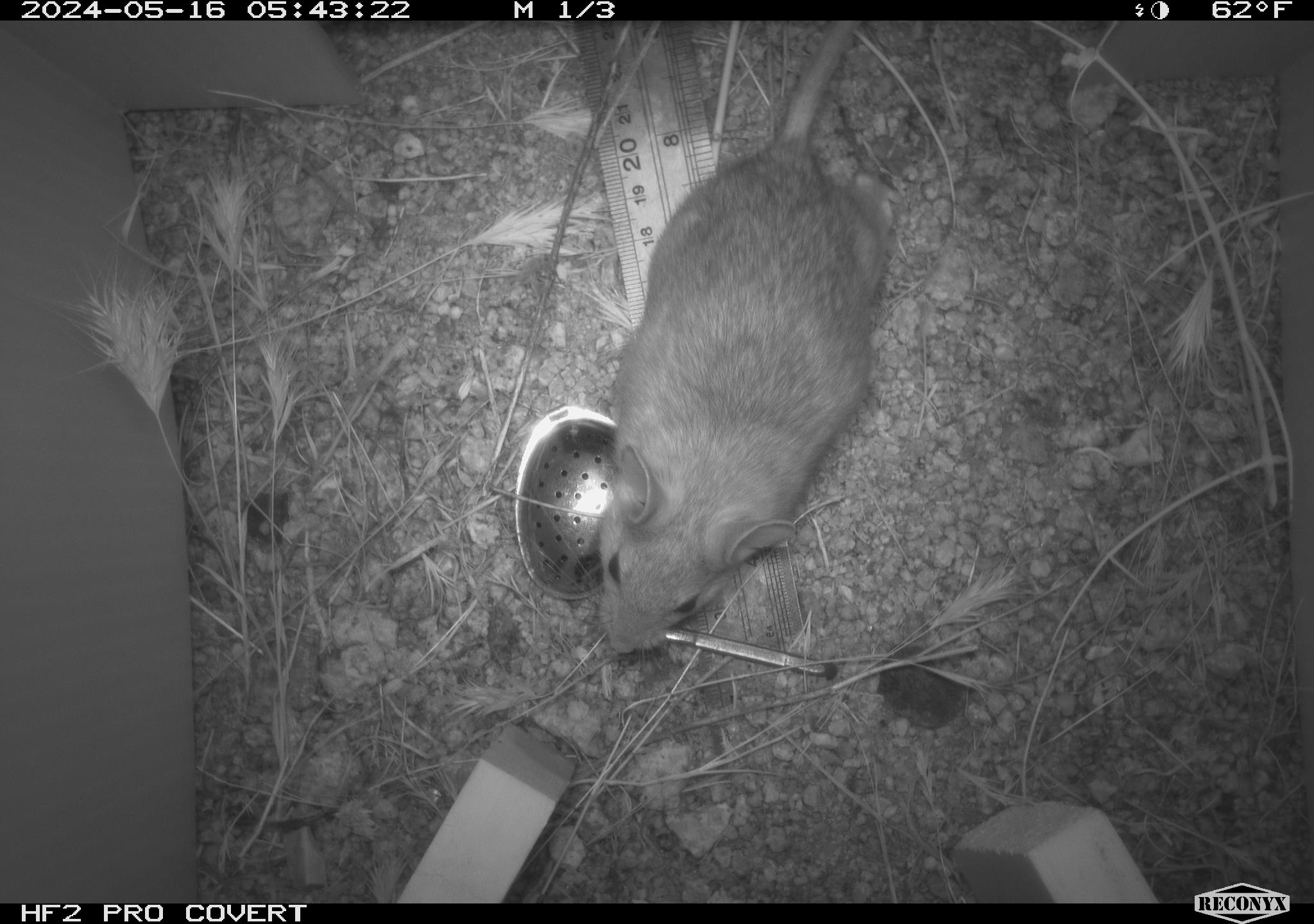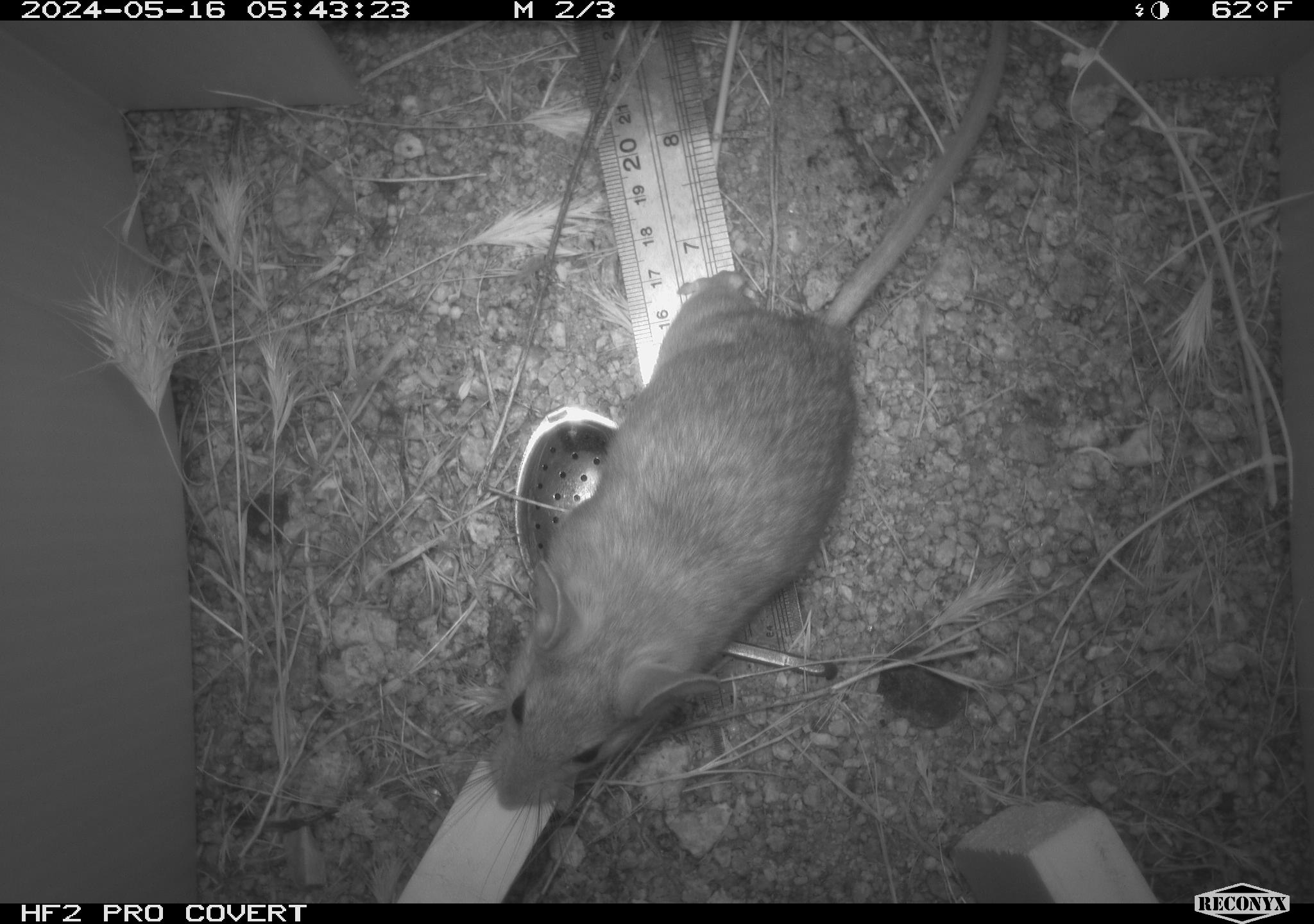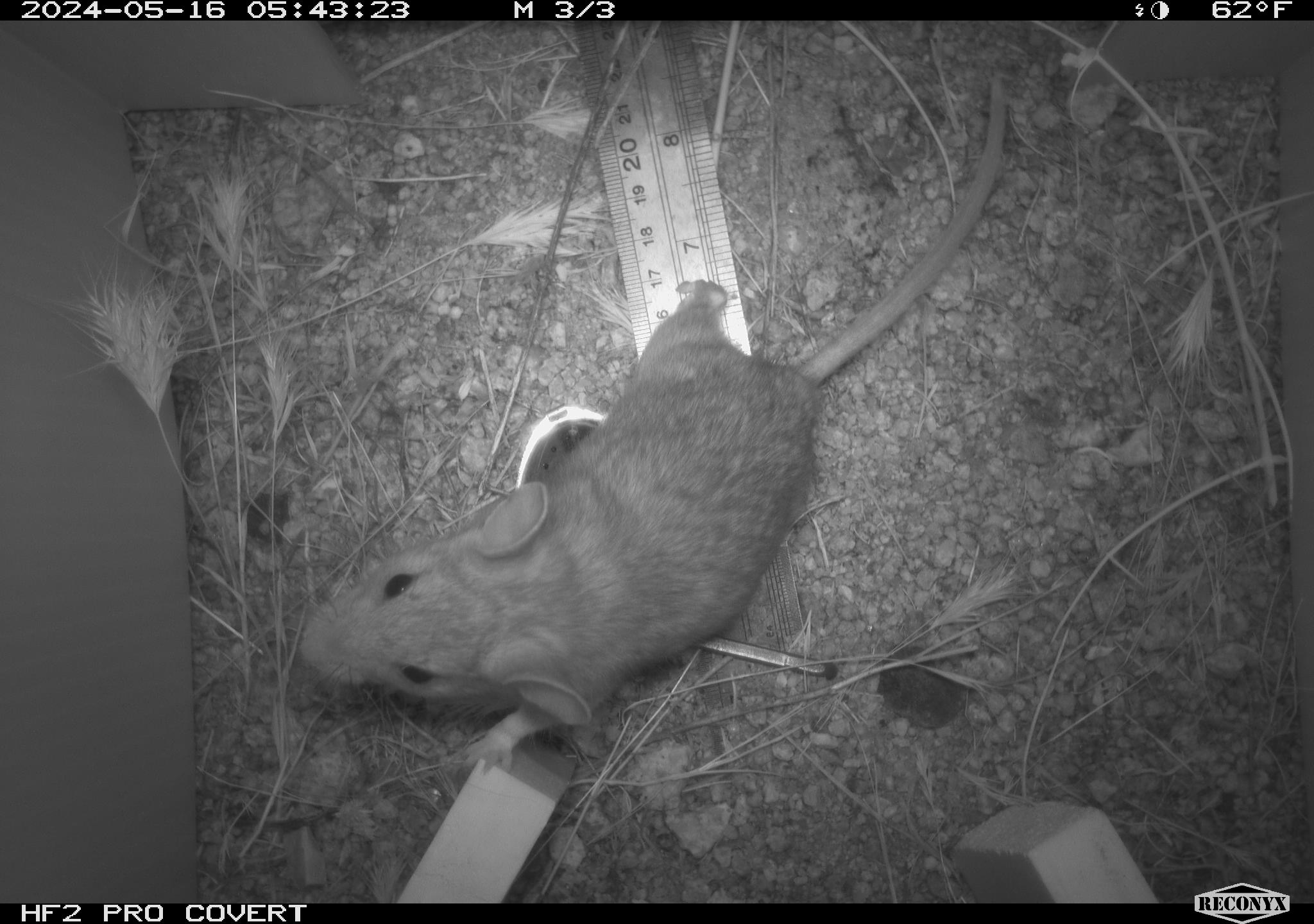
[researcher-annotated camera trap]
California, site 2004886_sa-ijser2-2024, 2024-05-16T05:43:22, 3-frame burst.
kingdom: Animalia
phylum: Chordata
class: Mammalia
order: Rodentia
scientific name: Rodentia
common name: woodrat or rat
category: woodrat or rat species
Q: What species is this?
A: Woodrat or rat species (woodrat or rat) (Rodentia).